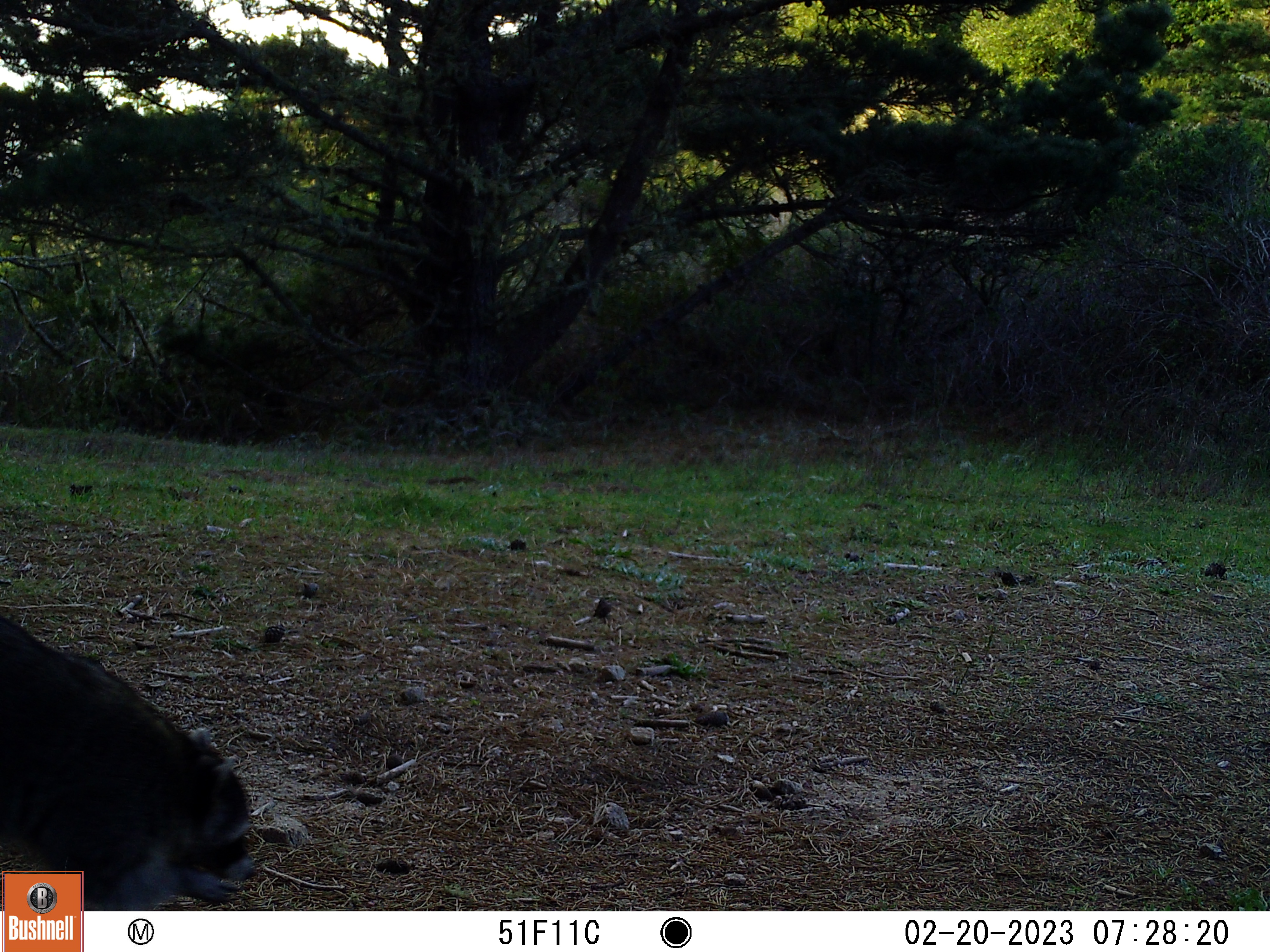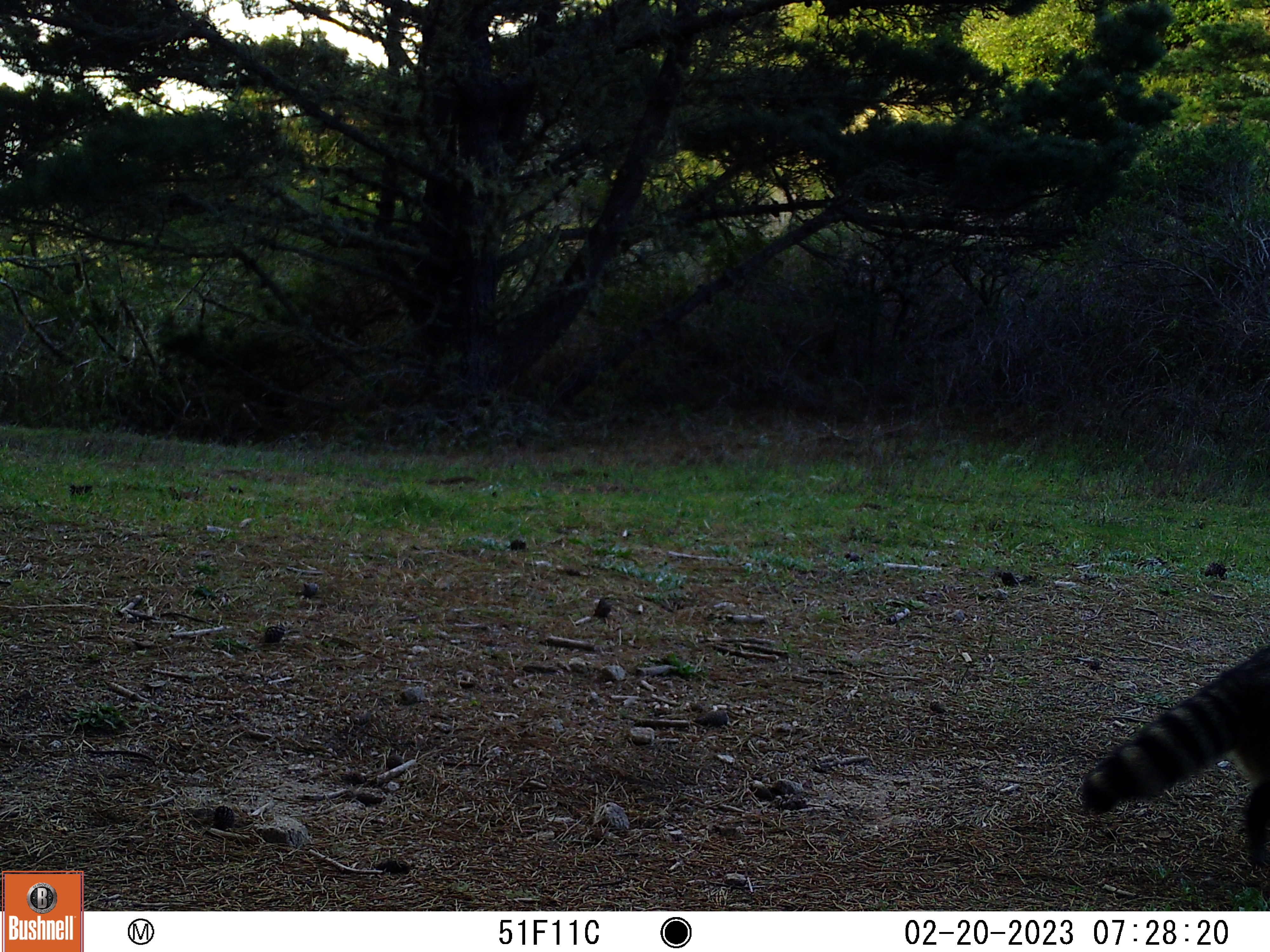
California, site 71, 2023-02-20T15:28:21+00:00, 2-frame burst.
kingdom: Animalia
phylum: Chordata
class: Mammalia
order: Carnivora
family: Procyonidae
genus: Procyon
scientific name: Procyon lotor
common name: raccoon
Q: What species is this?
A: Raccoon (Procyon lotor).